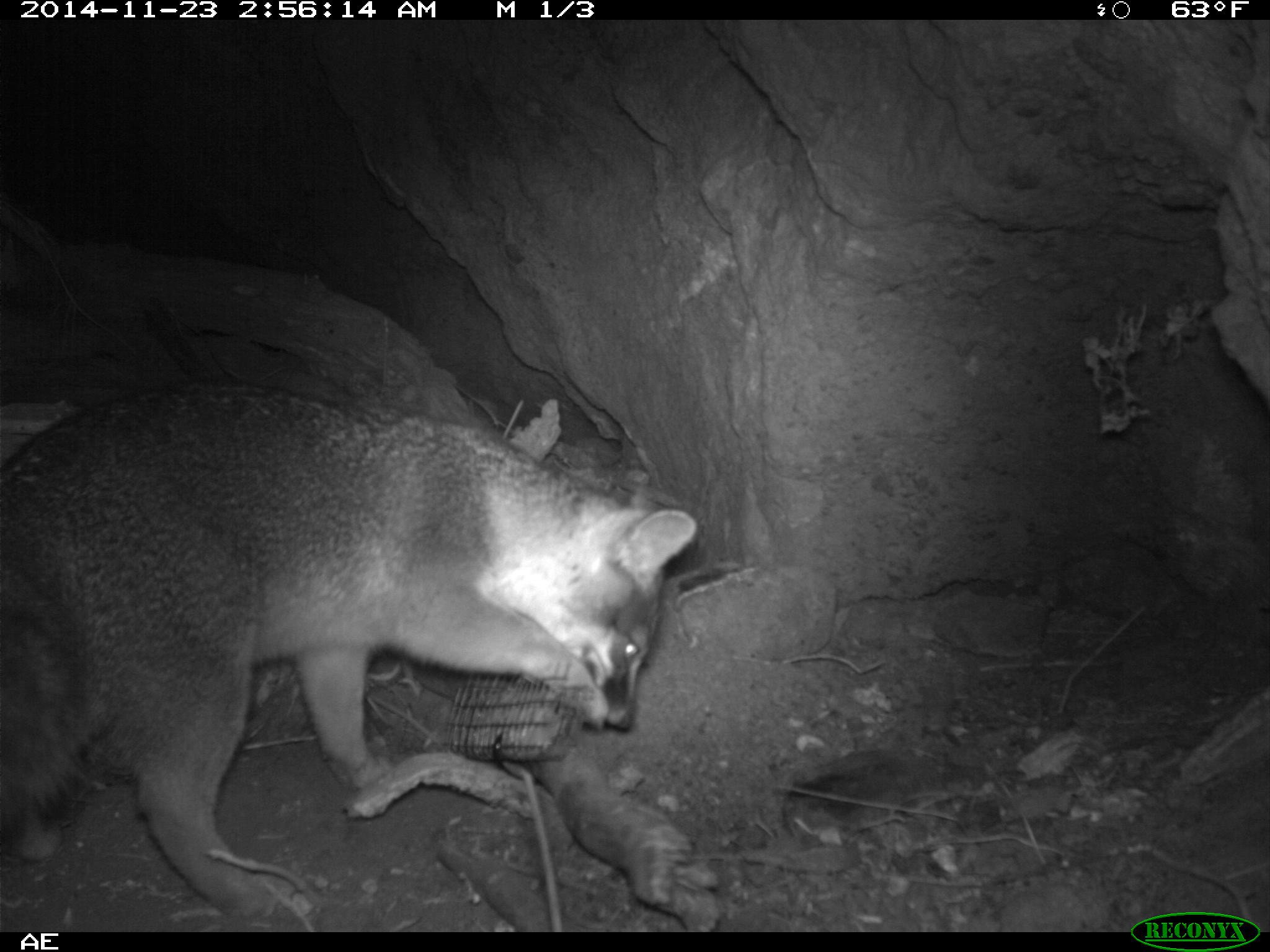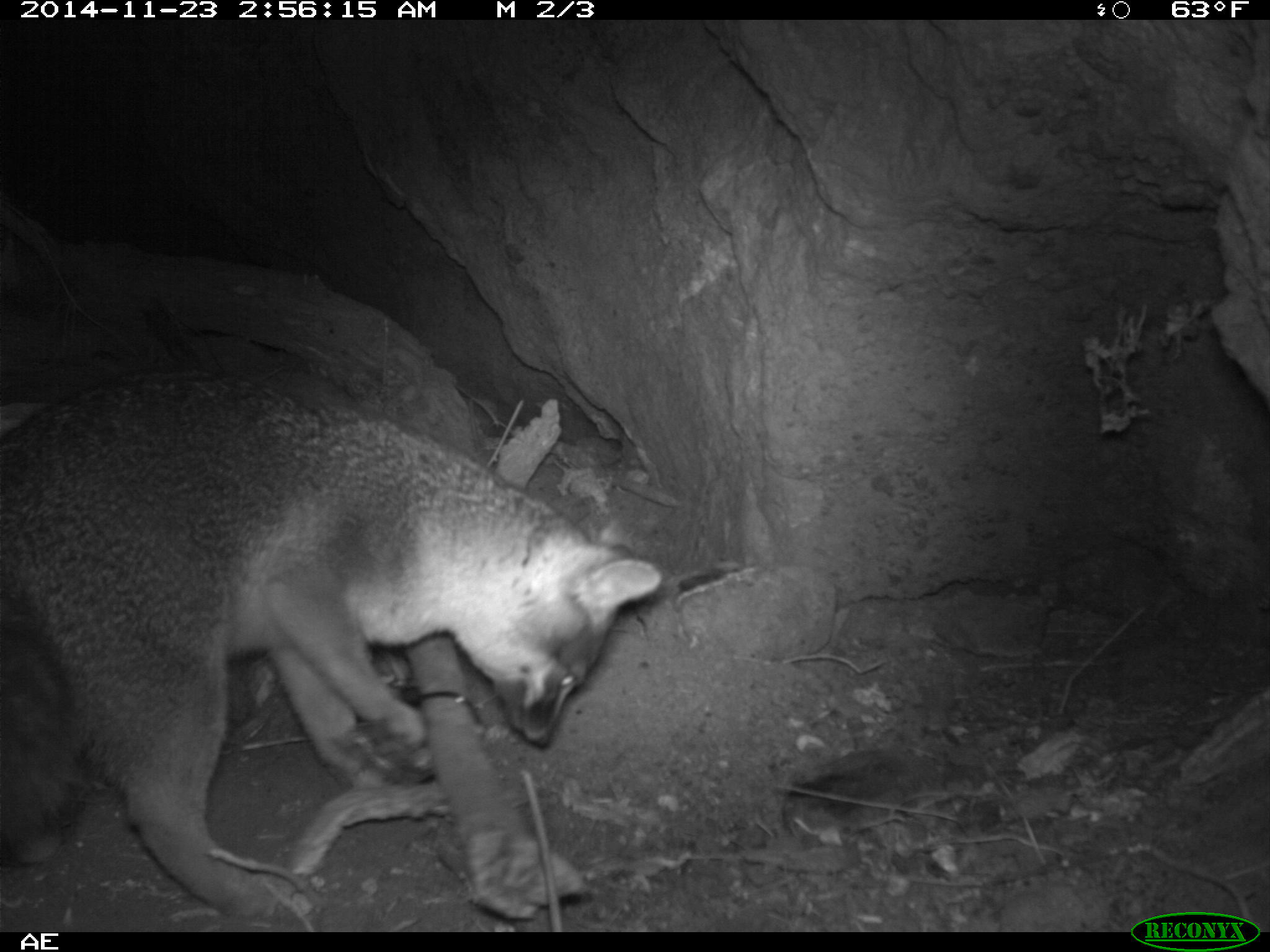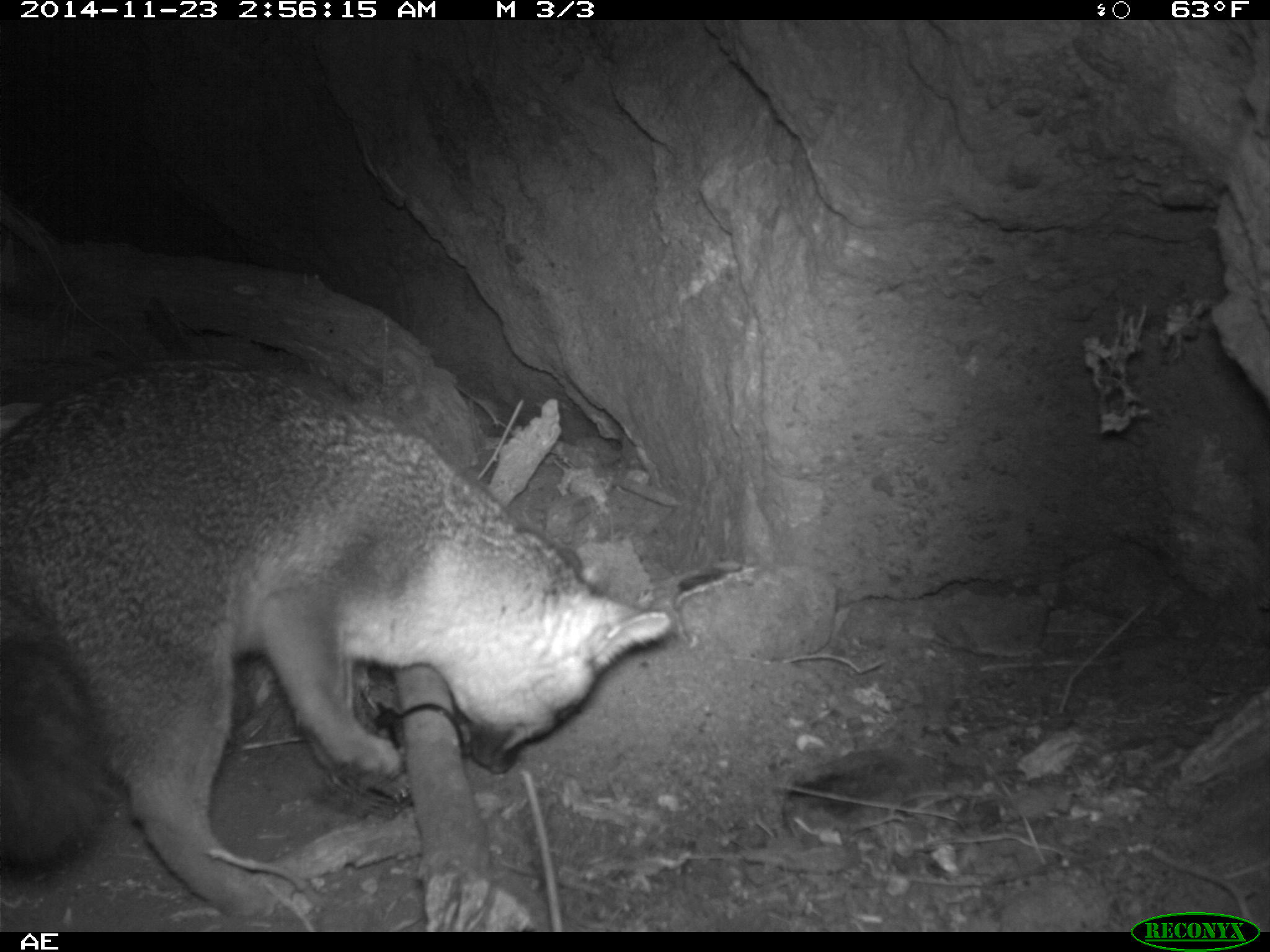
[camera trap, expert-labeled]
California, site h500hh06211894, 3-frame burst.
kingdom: Animalia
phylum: Chordata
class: Mammalia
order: Carnivora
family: Canidae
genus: Urocyon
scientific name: Urocyon littoralis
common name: island fox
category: fox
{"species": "fox (island fox) (Urocyon littoralis)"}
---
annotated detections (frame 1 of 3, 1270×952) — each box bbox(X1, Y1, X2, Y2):
fox: bbox(0, 381, 697, 921)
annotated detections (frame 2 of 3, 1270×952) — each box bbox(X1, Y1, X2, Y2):
fox: bbox(0, 374, 663, 920)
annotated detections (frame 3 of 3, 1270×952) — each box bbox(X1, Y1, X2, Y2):
fox: bbox(0, 353, 672, 921)